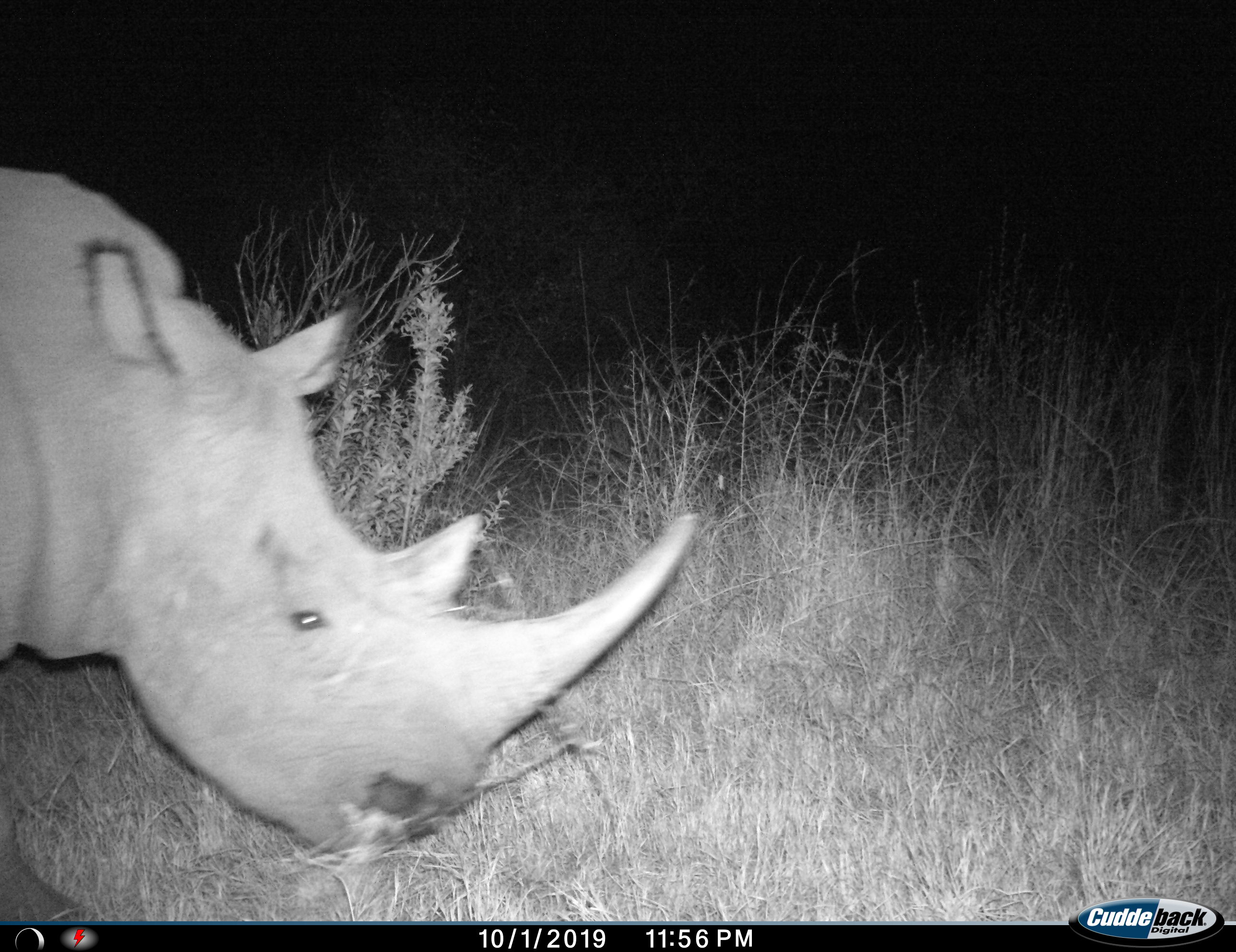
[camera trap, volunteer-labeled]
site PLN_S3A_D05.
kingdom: Animalia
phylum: Chordata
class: Mammalia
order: Perissodactyla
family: Rhinocerotidae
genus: Ceratotherium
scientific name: Ceratotherium simum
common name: white rhinoceros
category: rhinoceroswhite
Rhinoceroswhite (white rhinoceros) (Ceratotherium simum), count 1. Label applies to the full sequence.